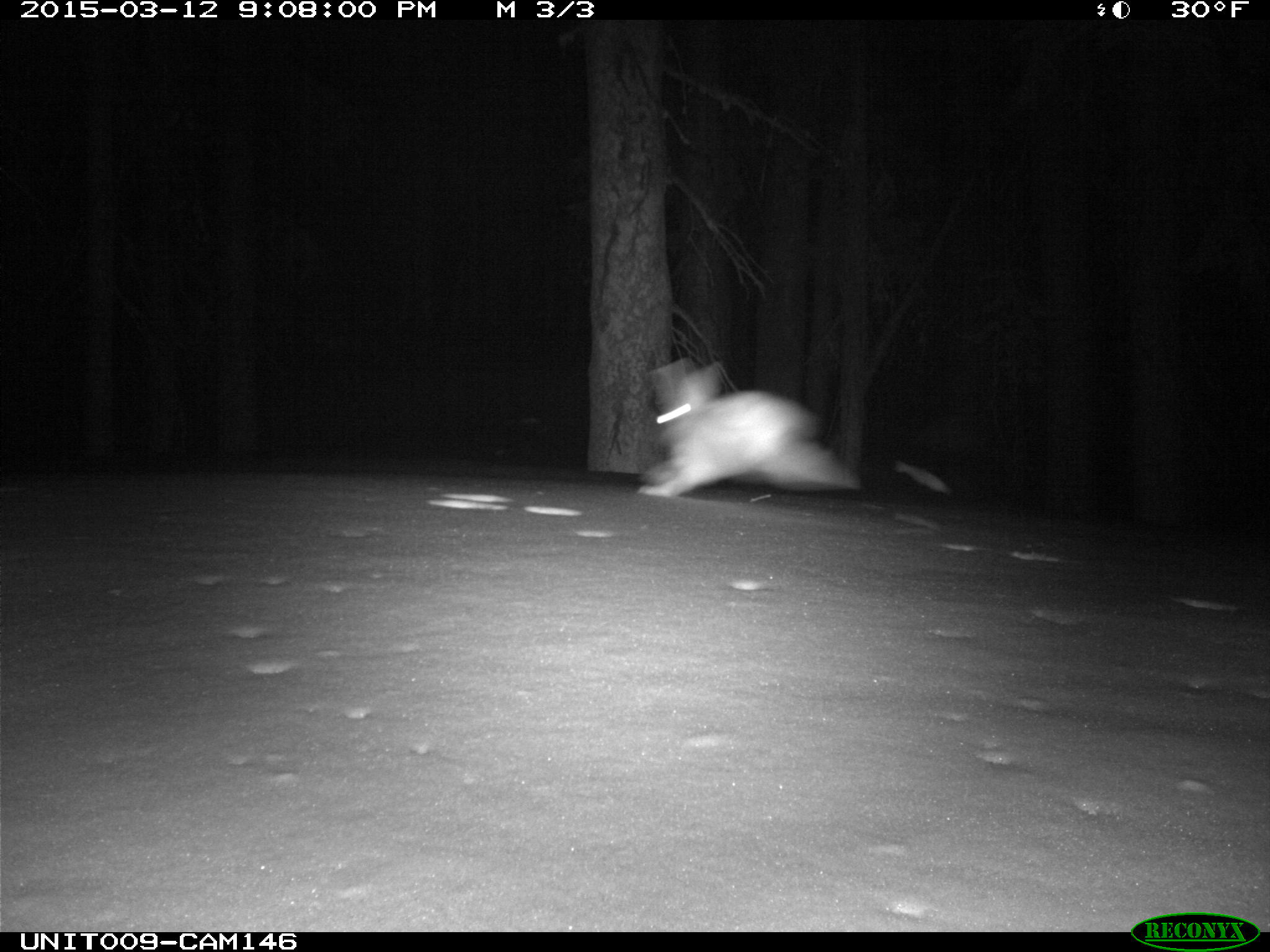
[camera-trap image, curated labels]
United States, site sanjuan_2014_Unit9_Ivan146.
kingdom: Animalia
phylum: Chordata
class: Mammalia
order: Lagomorpha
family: Leporidae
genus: Lepus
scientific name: Lepus americanus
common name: snowshoe hare